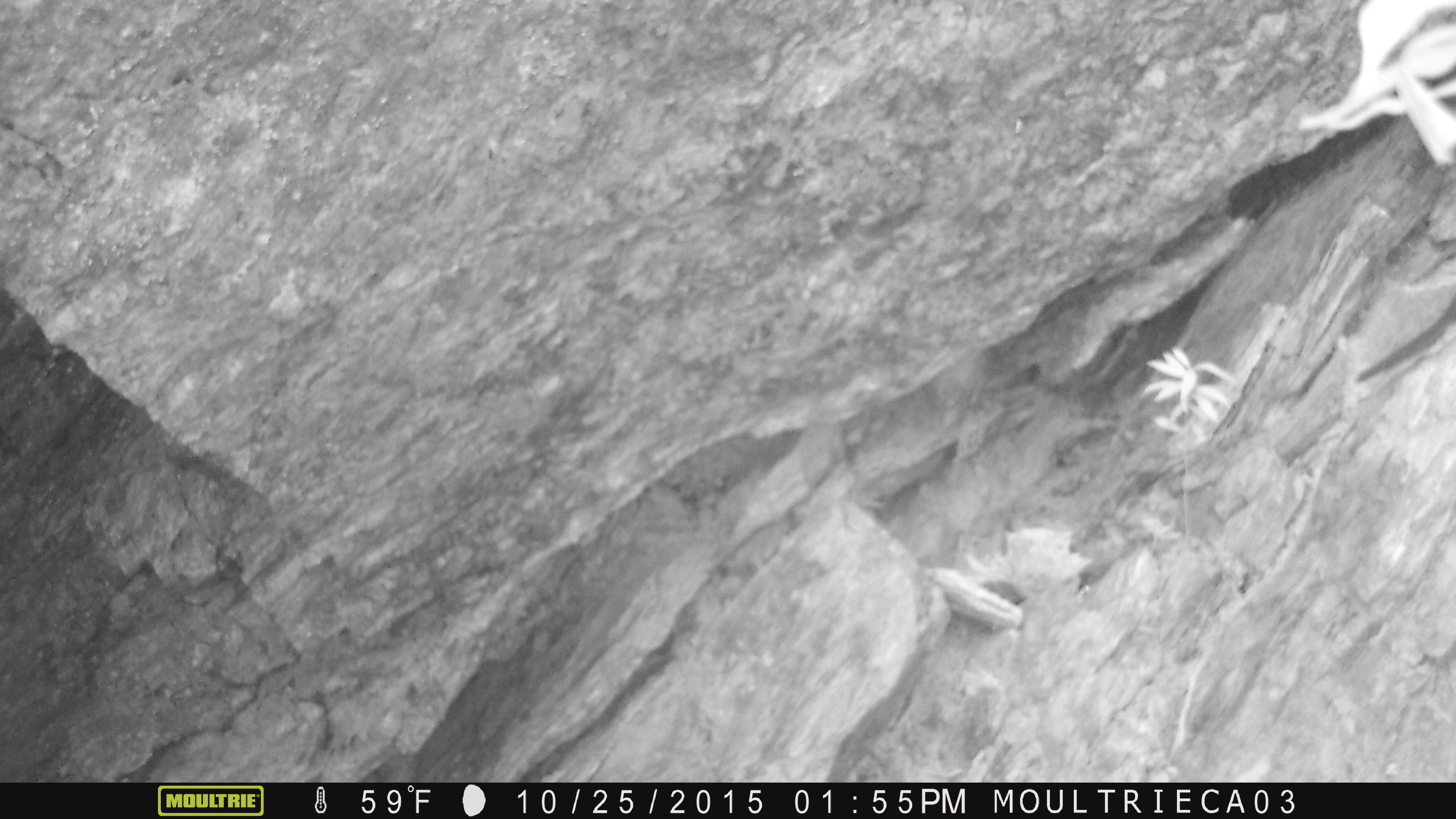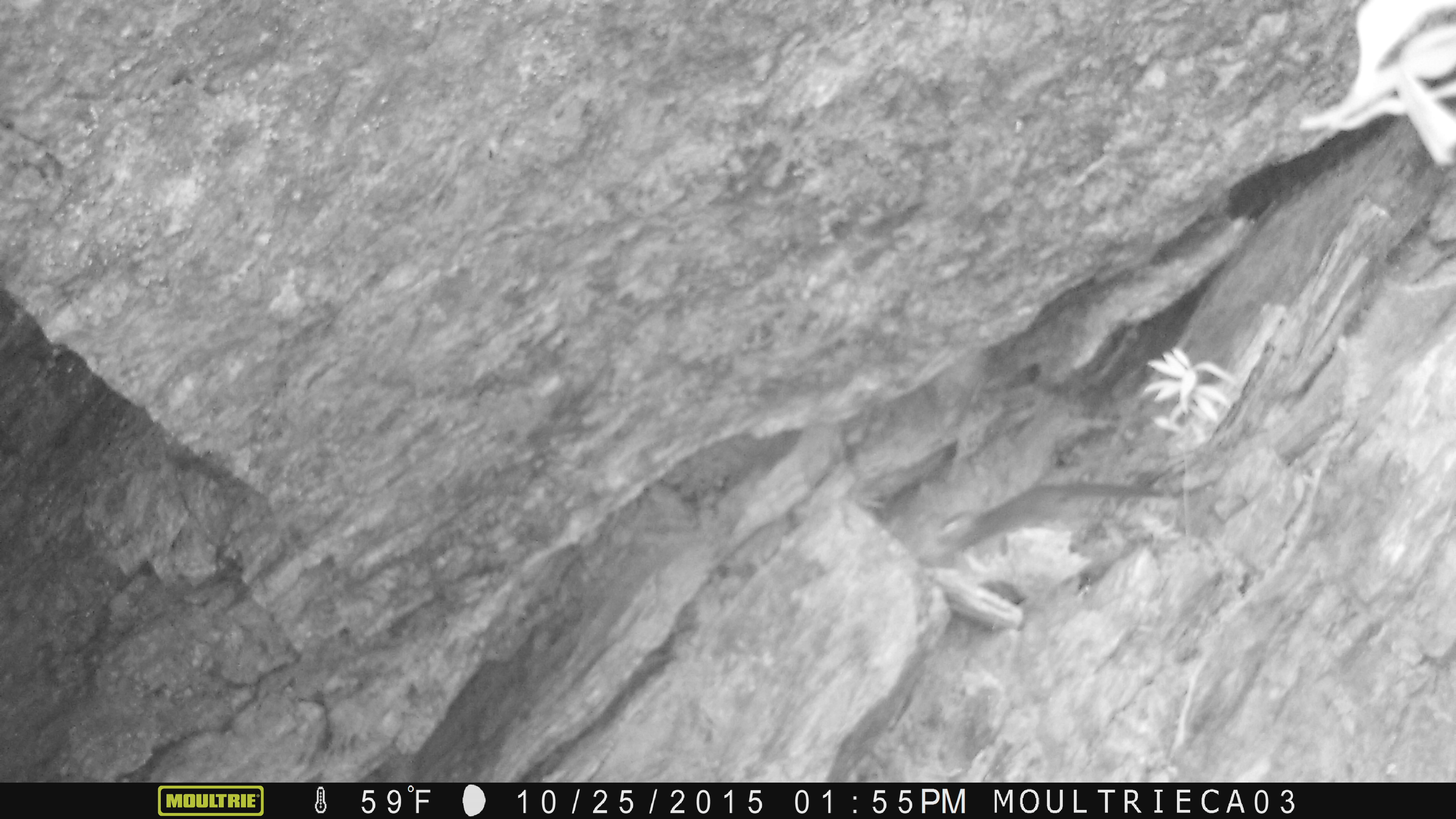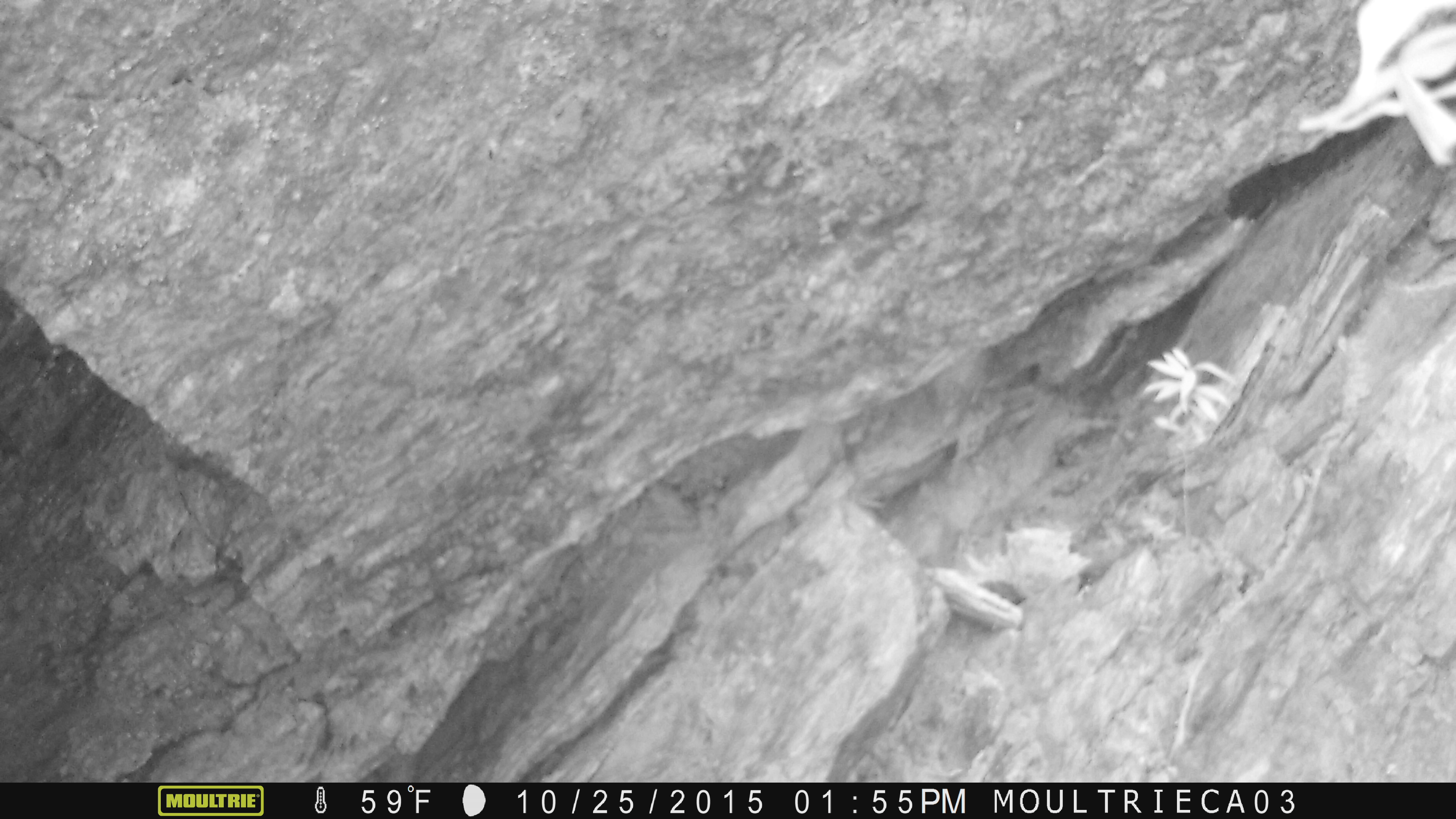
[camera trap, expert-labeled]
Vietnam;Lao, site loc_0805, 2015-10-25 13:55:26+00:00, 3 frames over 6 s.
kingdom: Animalia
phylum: Chordata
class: Mammalia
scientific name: Mammalia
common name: mammal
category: unidentified small mammal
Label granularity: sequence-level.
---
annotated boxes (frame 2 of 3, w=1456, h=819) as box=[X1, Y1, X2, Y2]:
unidentified small mammal: box=[920, 471, 1224, 566]